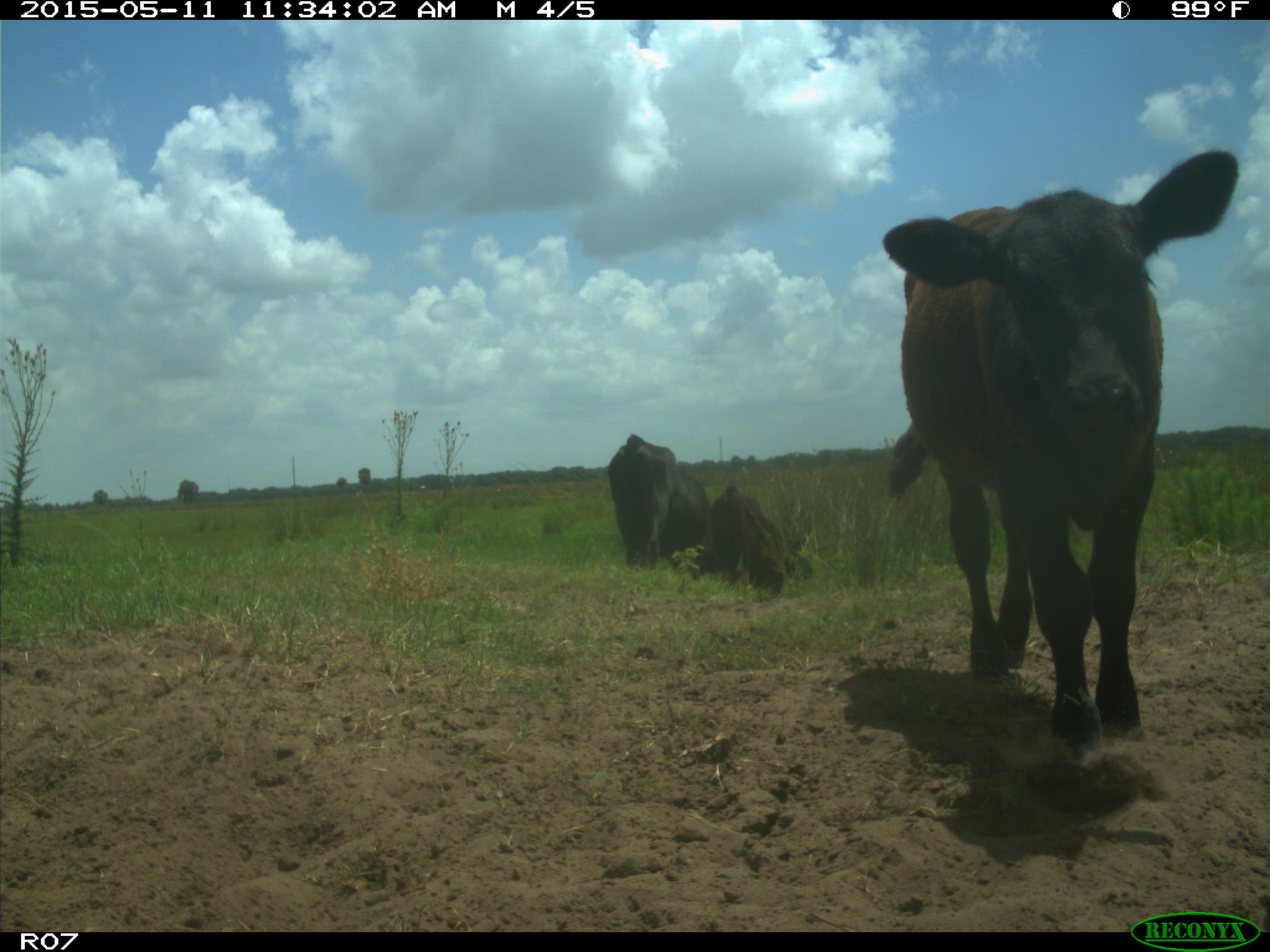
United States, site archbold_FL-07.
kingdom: Animalia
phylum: Chordata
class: Mammalia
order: Artiodactyla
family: Bovidae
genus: Bos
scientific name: Bos taurus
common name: domestic cow